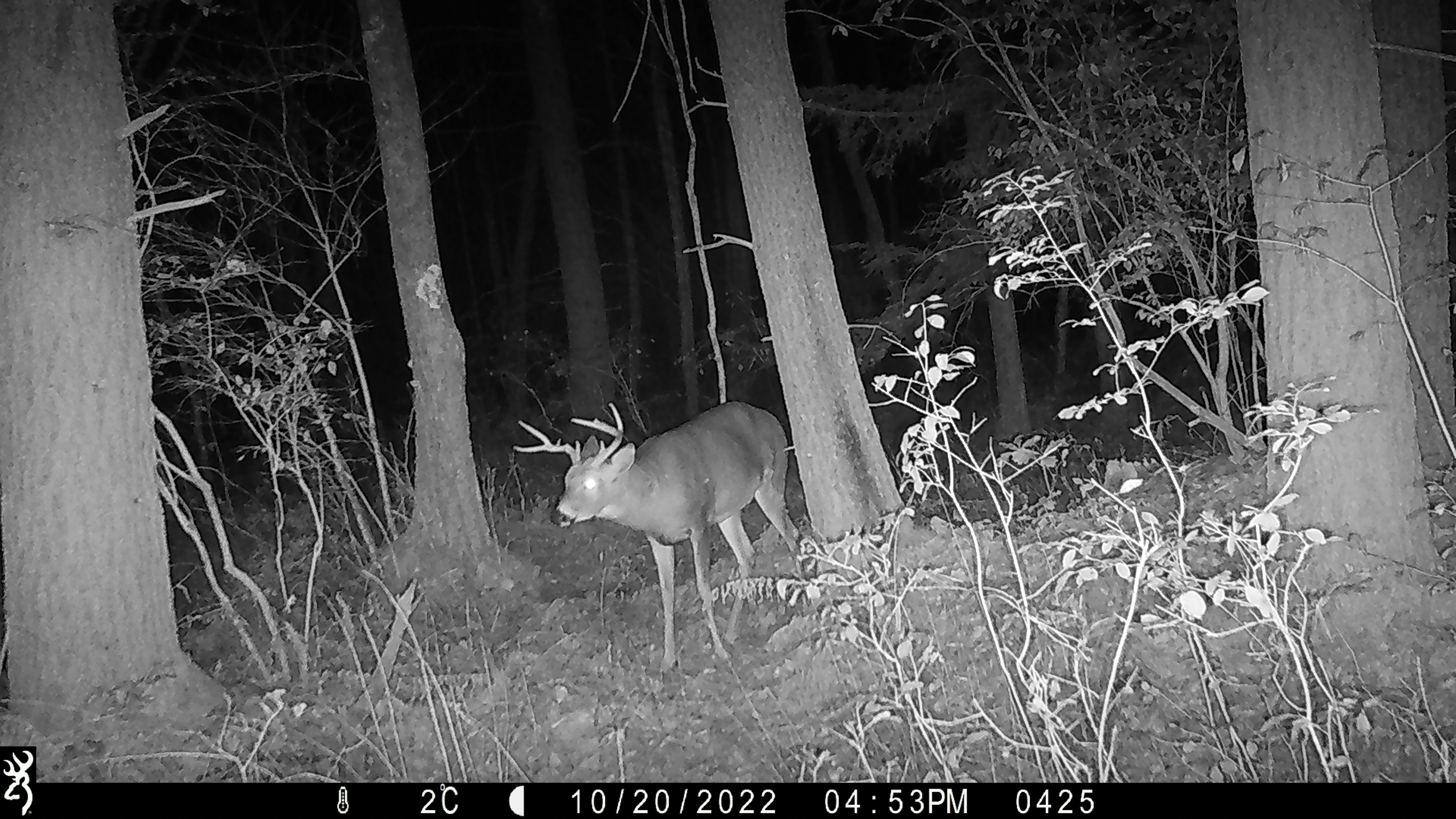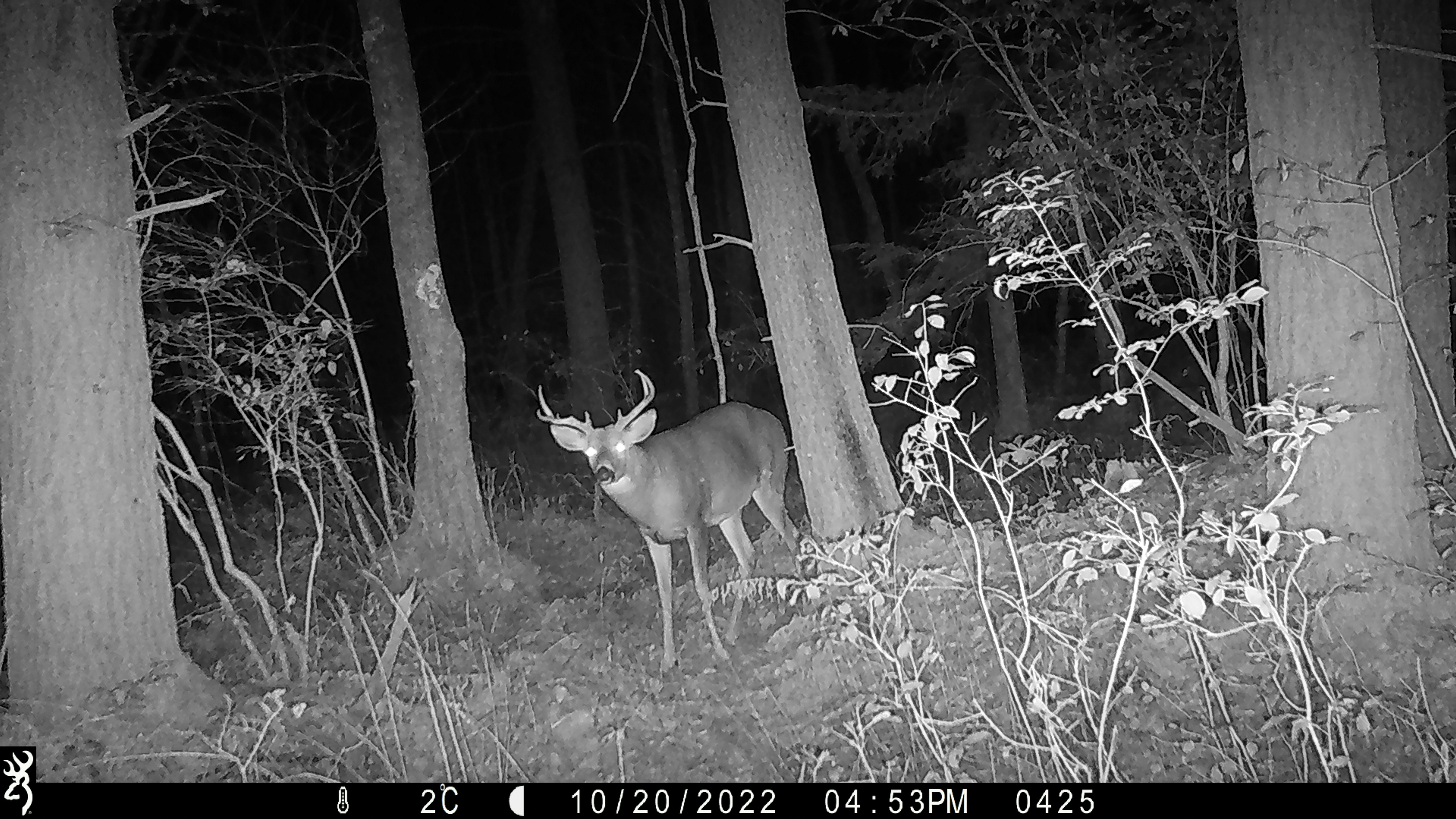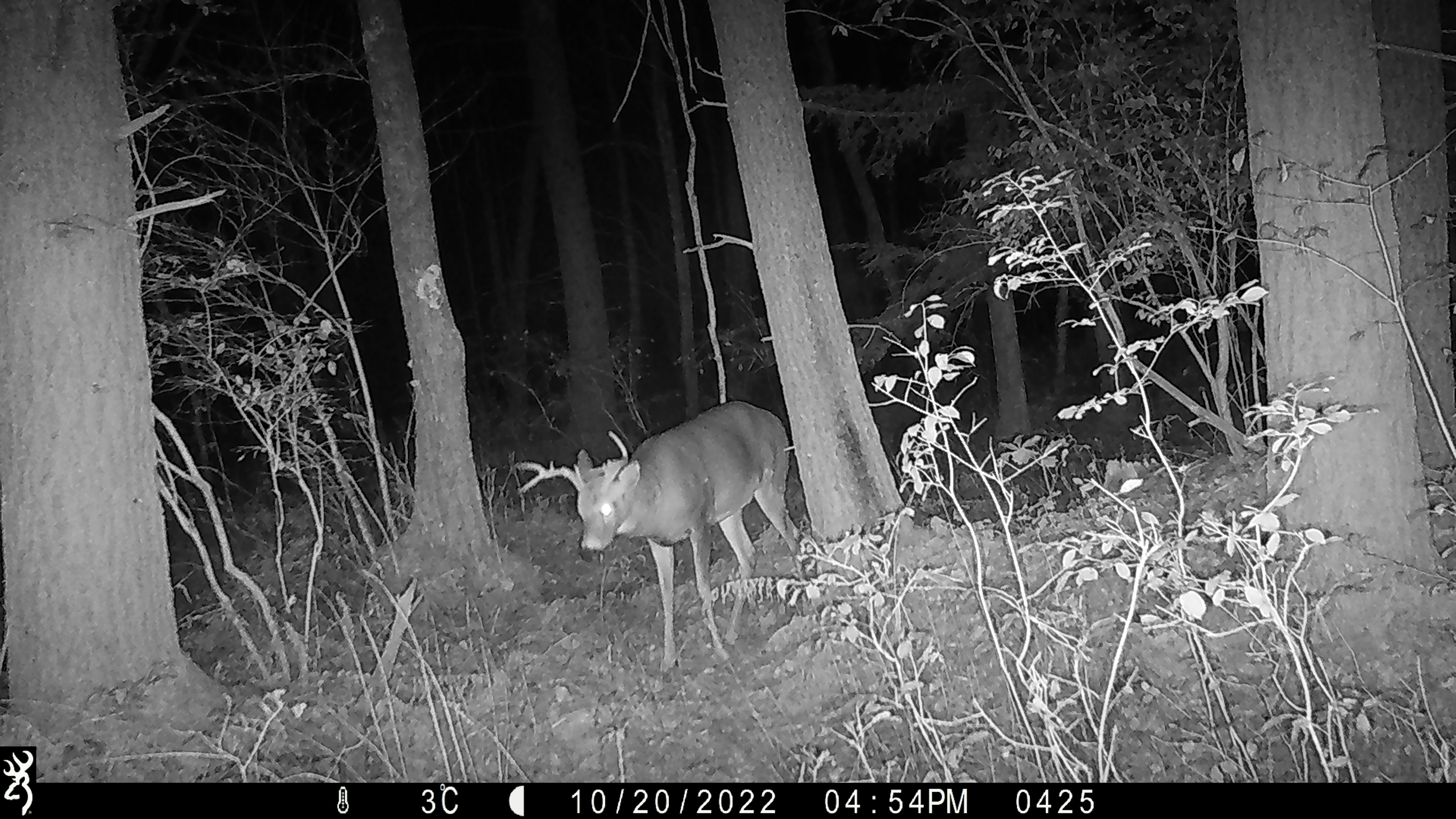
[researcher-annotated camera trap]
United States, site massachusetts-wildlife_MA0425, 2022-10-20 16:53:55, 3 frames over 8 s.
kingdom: Animalia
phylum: Chordata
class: Mammalia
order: Artiodactyla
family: Cervidae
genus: Odocoileus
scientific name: Odocoileus virginianus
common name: white-tailed deer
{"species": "white-tailed deer (Odocoileus virginianus)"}